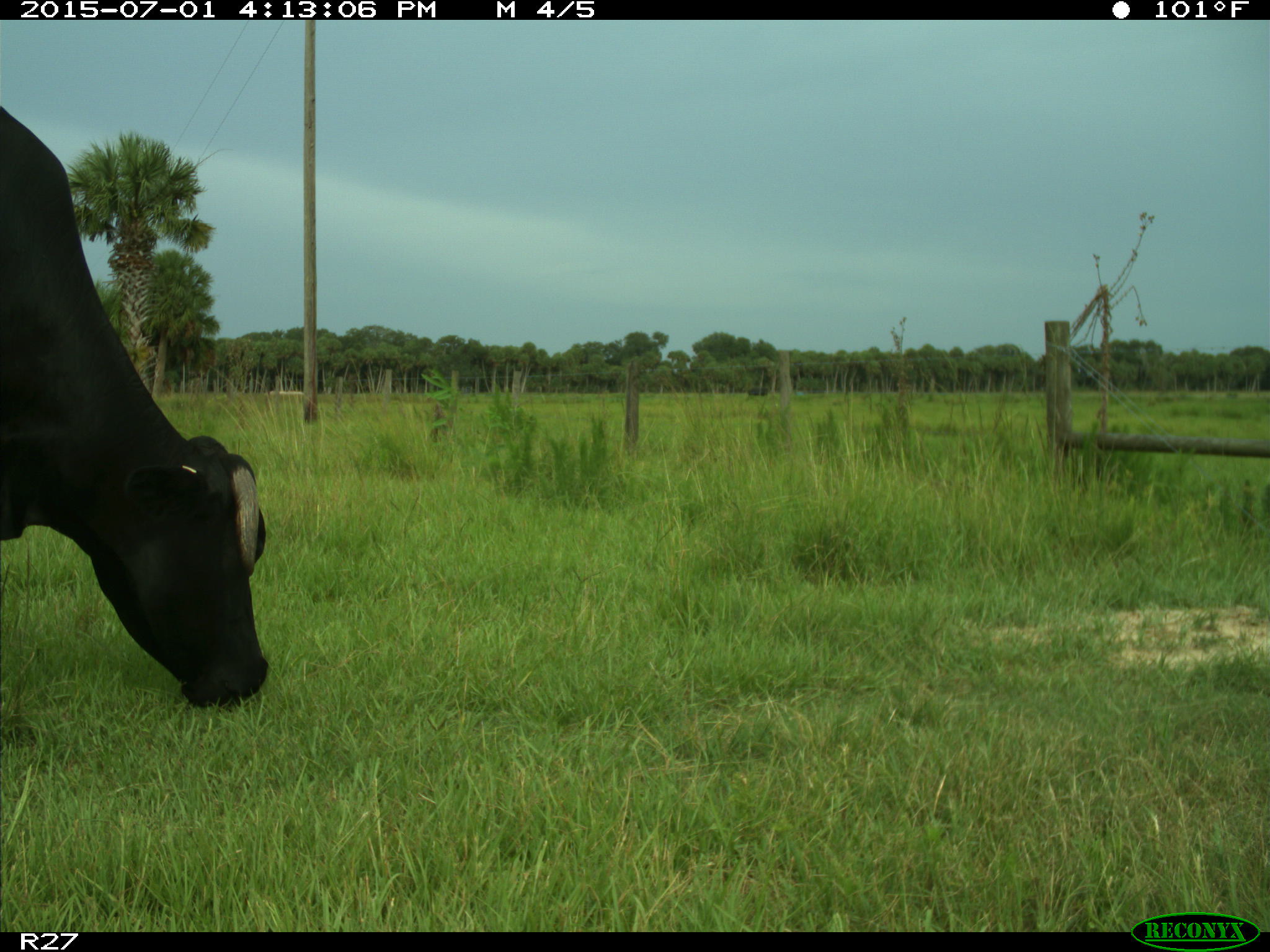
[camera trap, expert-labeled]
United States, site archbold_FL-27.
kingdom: Animalia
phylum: Chordata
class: Mammalia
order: Artiodactyla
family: Bovidae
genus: Bos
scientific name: Bos taurus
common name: domestic cow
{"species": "Bos taurus (domestic cow)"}